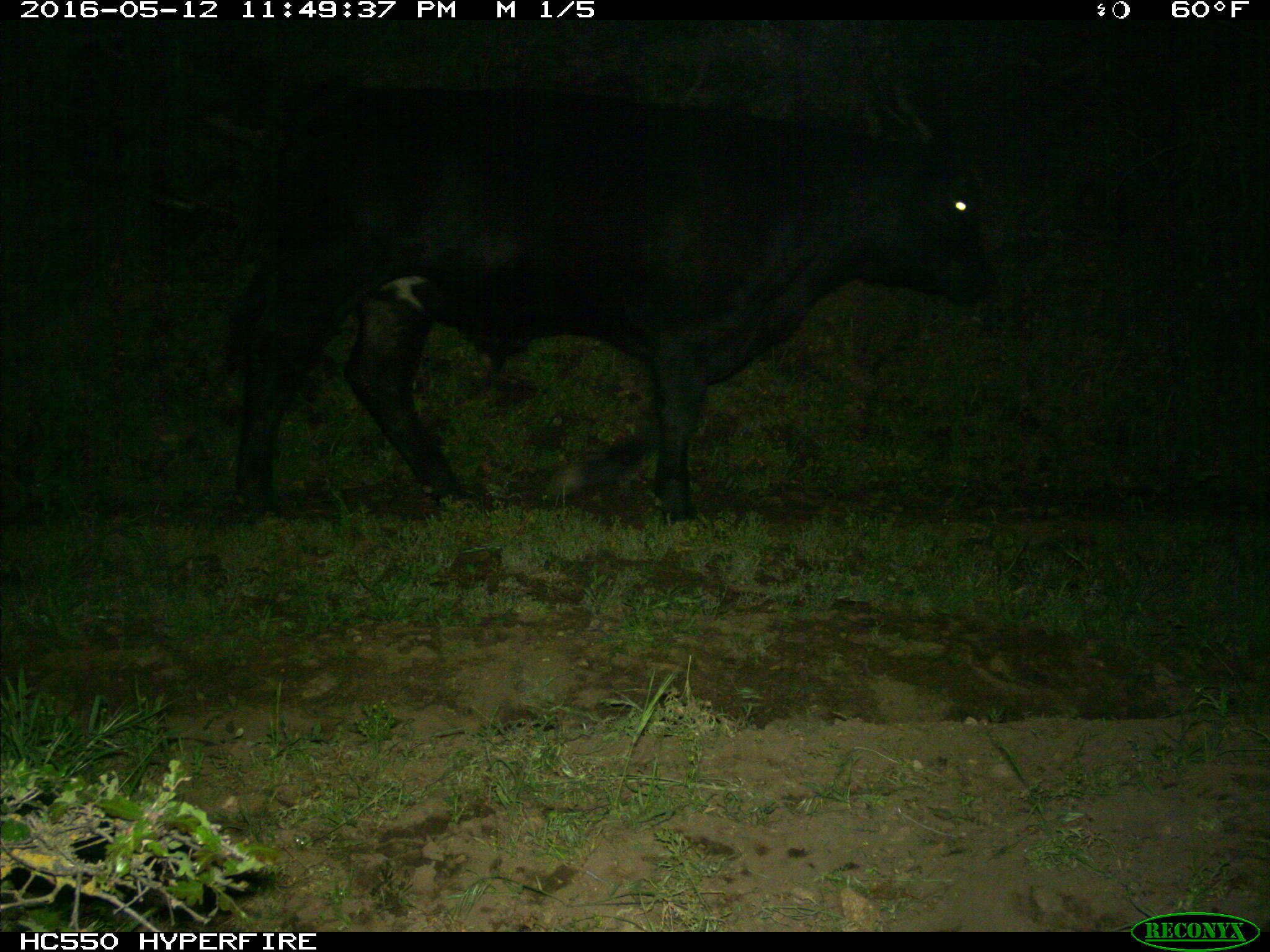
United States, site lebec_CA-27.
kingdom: Animalia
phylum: Chordata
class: Mammalia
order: Artiodactyla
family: Bovidae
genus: Bos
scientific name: Bos taurus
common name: domestic cow